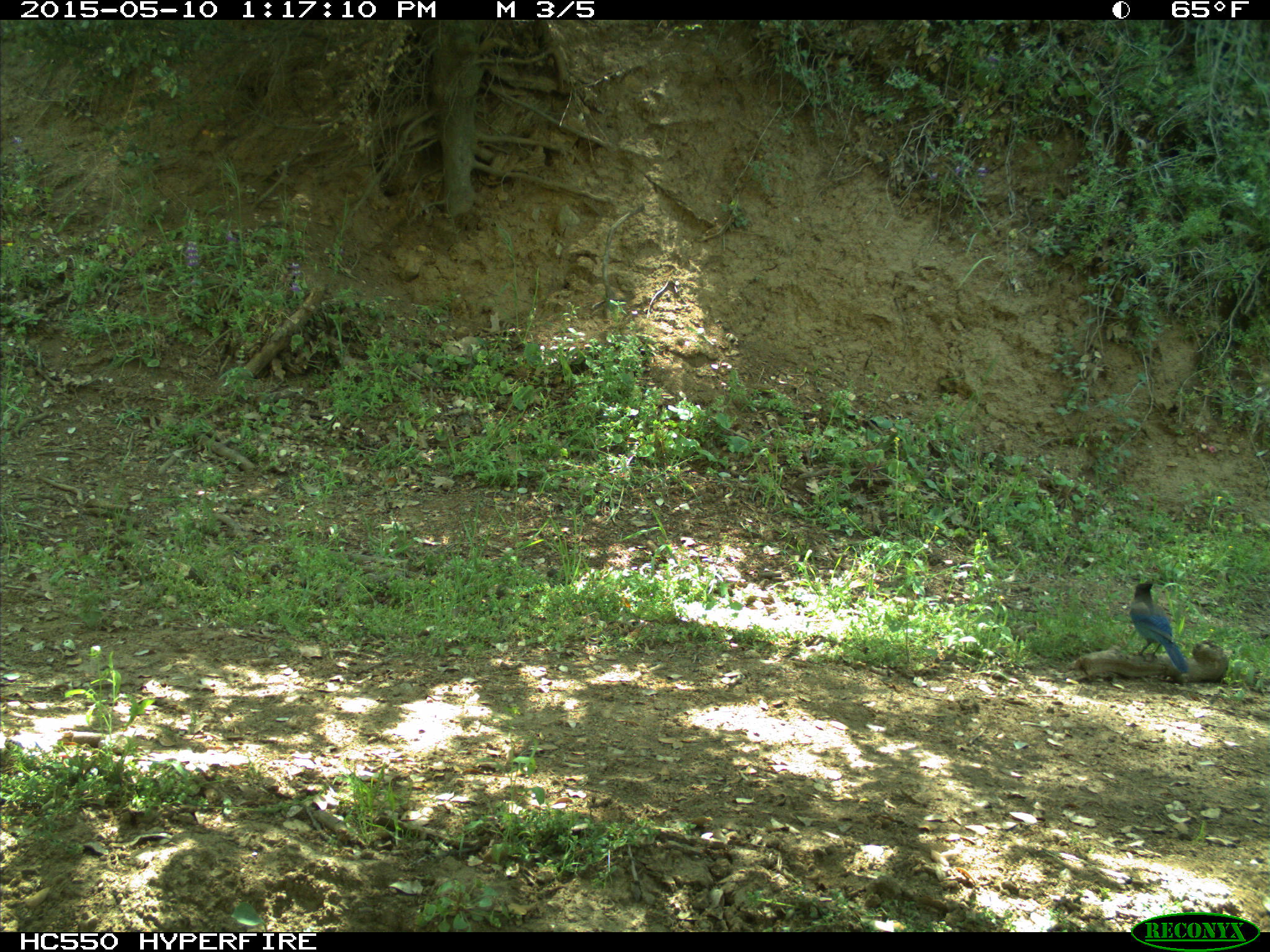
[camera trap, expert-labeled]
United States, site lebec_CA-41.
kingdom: Animalia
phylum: Chordata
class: Aves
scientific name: Aves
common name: birds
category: unidentified bird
Unidentified bird (birds) (Aves).